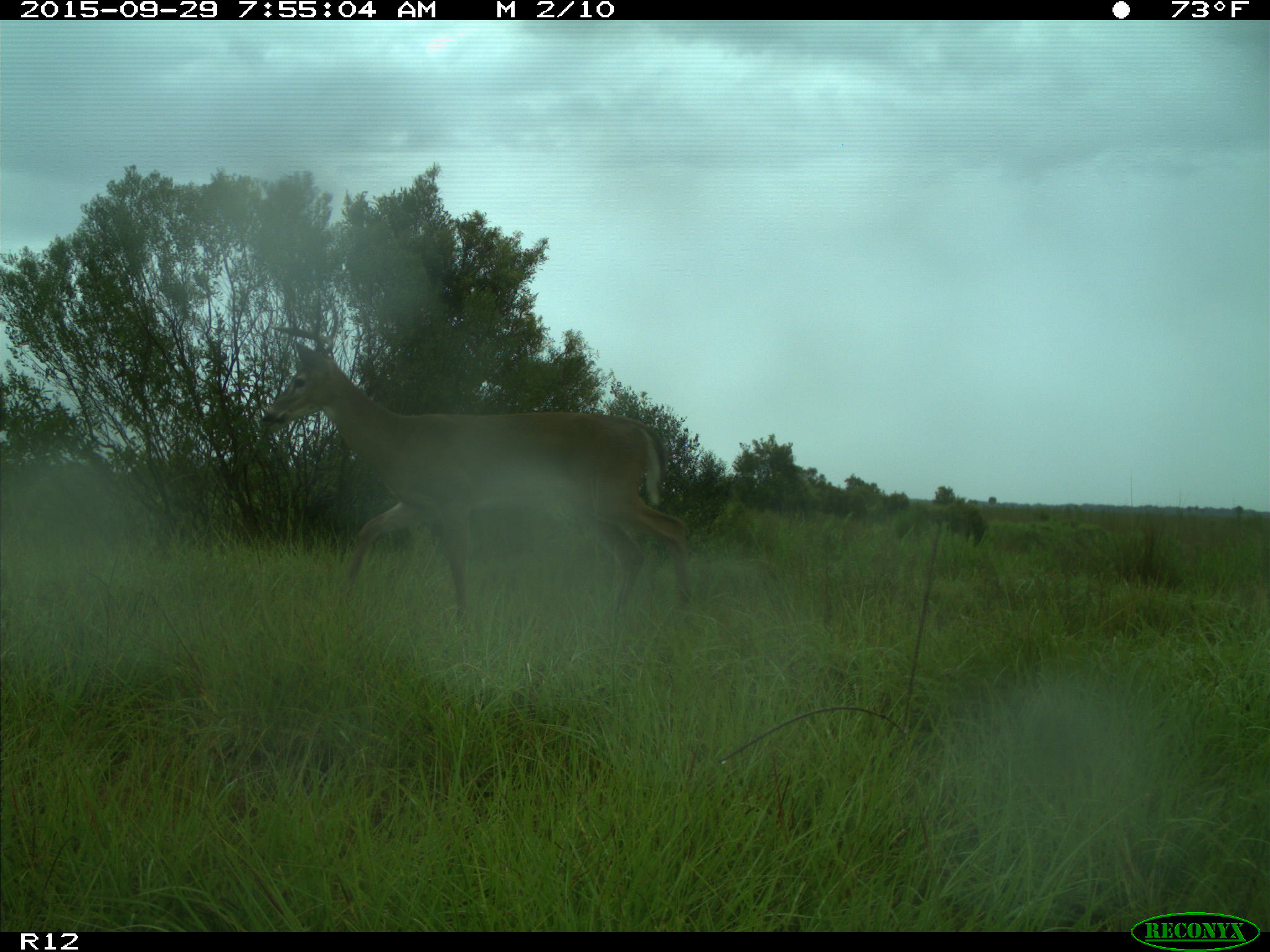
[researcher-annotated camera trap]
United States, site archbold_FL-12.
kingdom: Animalia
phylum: Chordata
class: Mammalia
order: Artiodactyla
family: Cervidae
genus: Odocoileus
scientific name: Odocoileus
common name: deer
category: unidentified deer